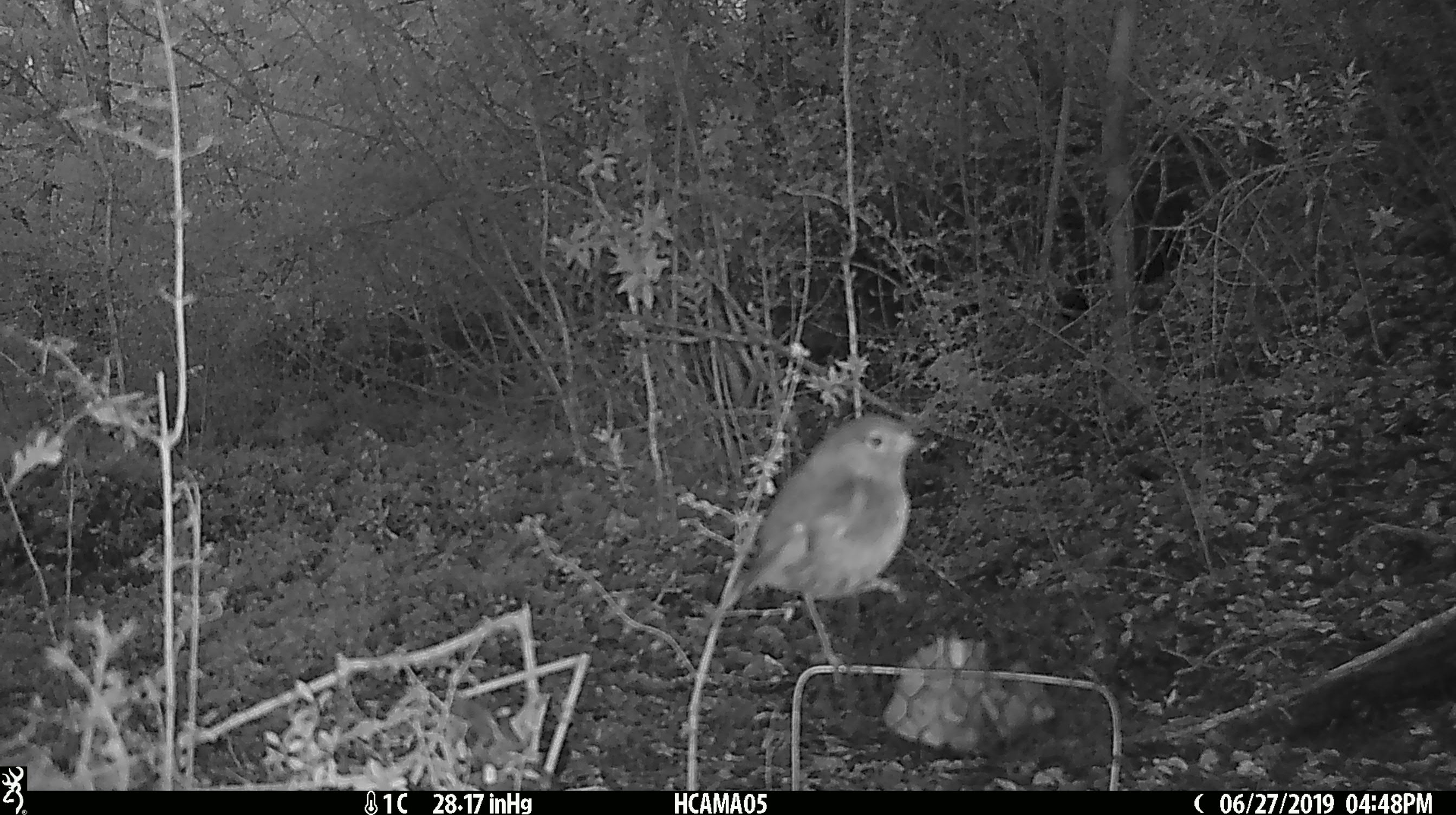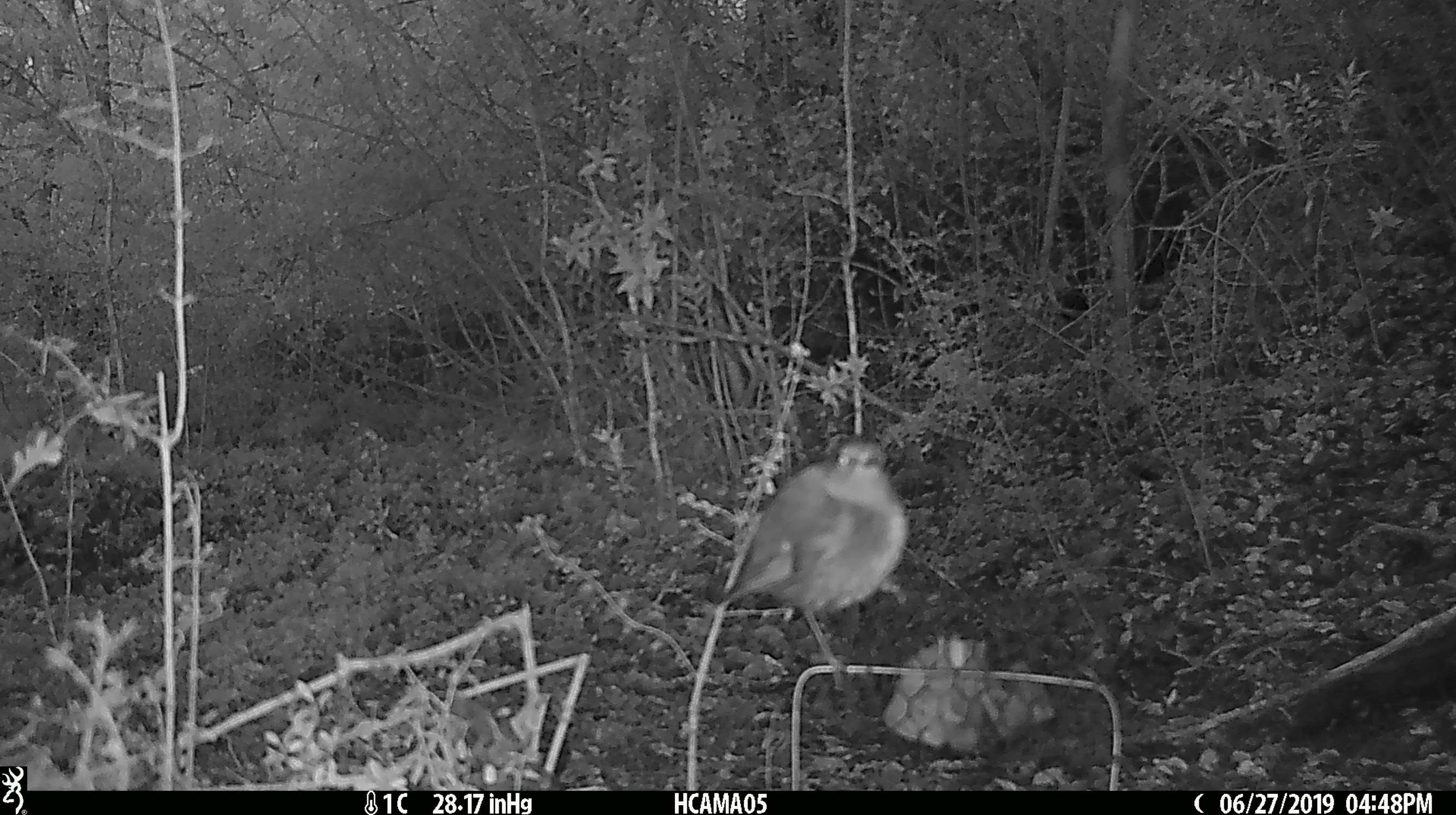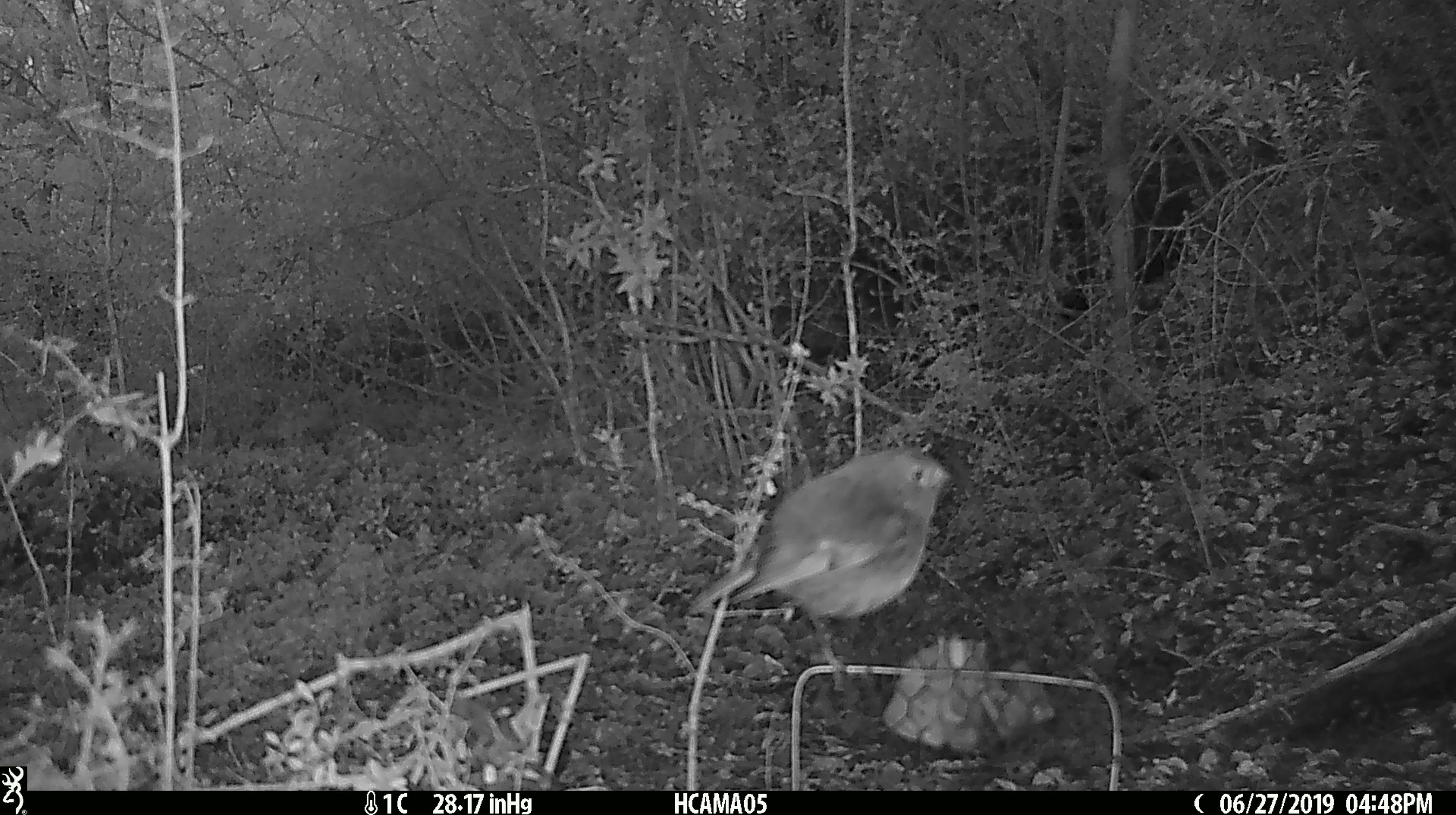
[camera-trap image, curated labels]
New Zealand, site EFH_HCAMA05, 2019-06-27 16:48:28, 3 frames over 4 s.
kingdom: Animalia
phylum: Chordata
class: Aves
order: Passeriformes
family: Petroicidae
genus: Petroica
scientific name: Petroica australis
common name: new zealand robin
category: robin